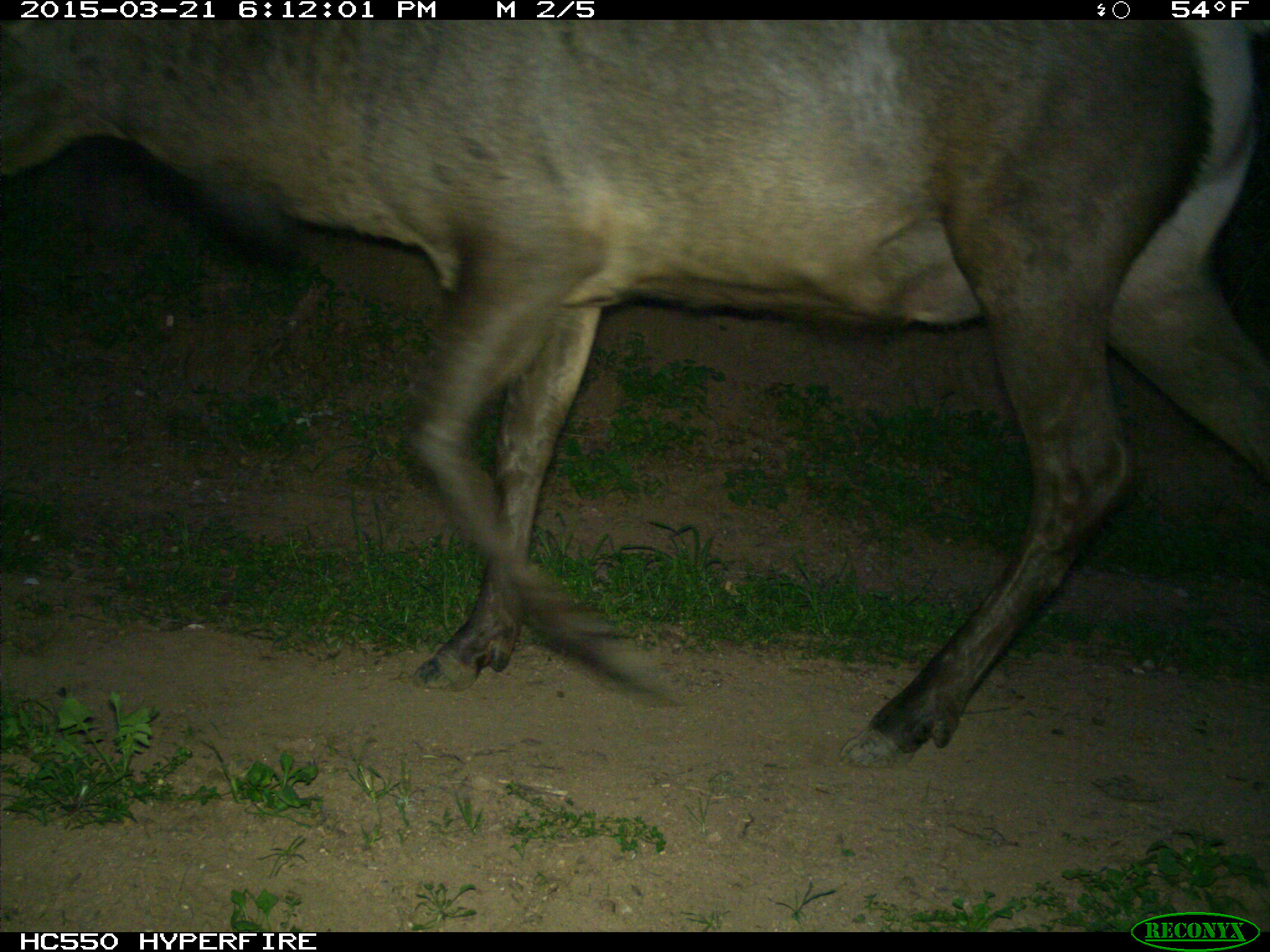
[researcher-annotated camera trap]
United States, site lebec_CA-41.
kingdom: Animalia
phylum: Chordata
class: Mammalia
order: Artiodactyla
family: Cervidae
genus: Cervus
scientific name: Cervus canadensis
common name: elk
Cervus canadensis (elk).